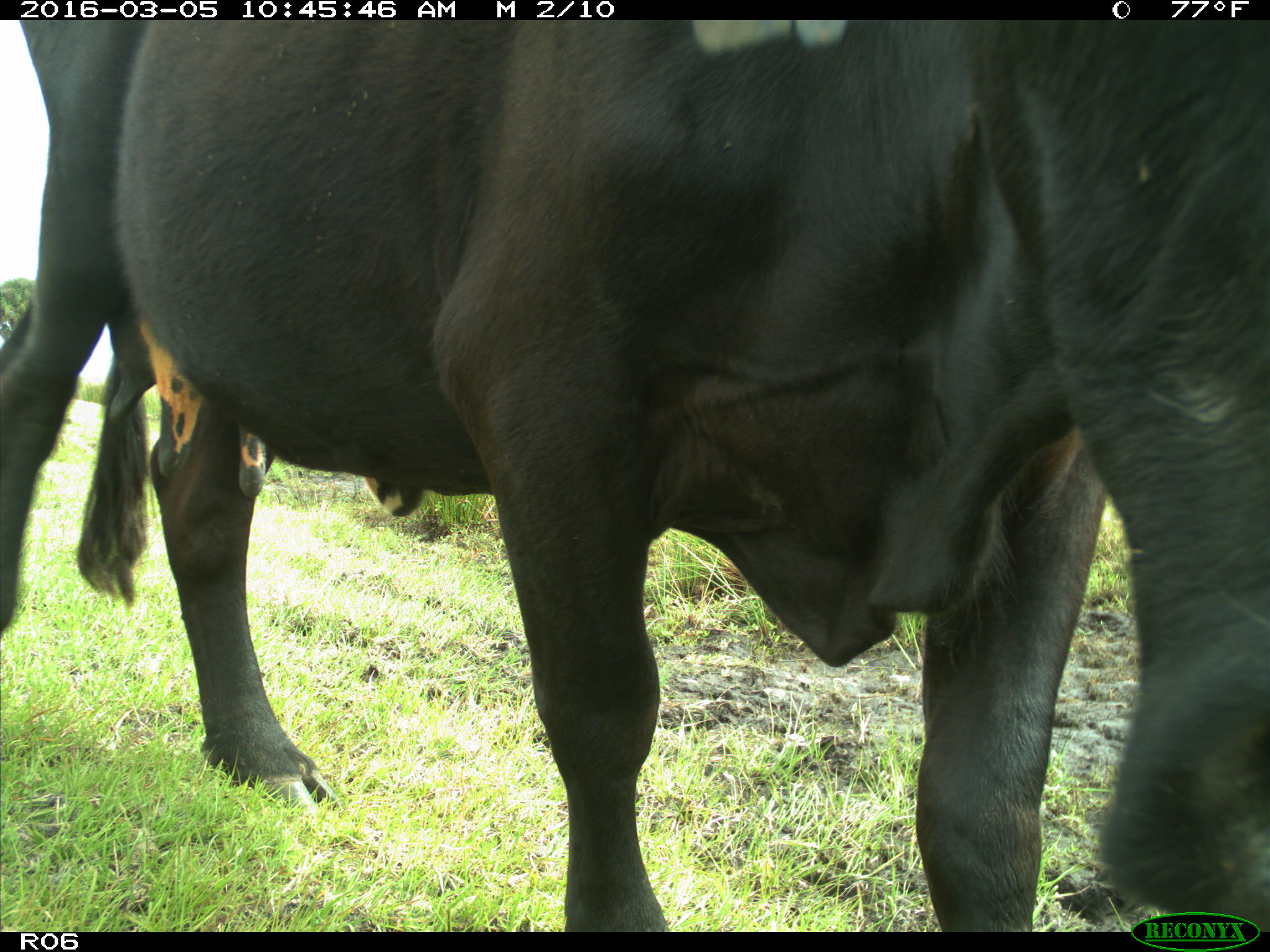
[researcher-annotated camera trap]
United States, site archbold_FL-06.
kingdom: Animalia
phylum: Chordata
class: Mammalia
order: Artiodactyla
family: Bovidae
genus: Bos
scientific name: Bos taurus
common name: domestic cow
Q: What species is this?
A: Bos taurus (domestic cow).